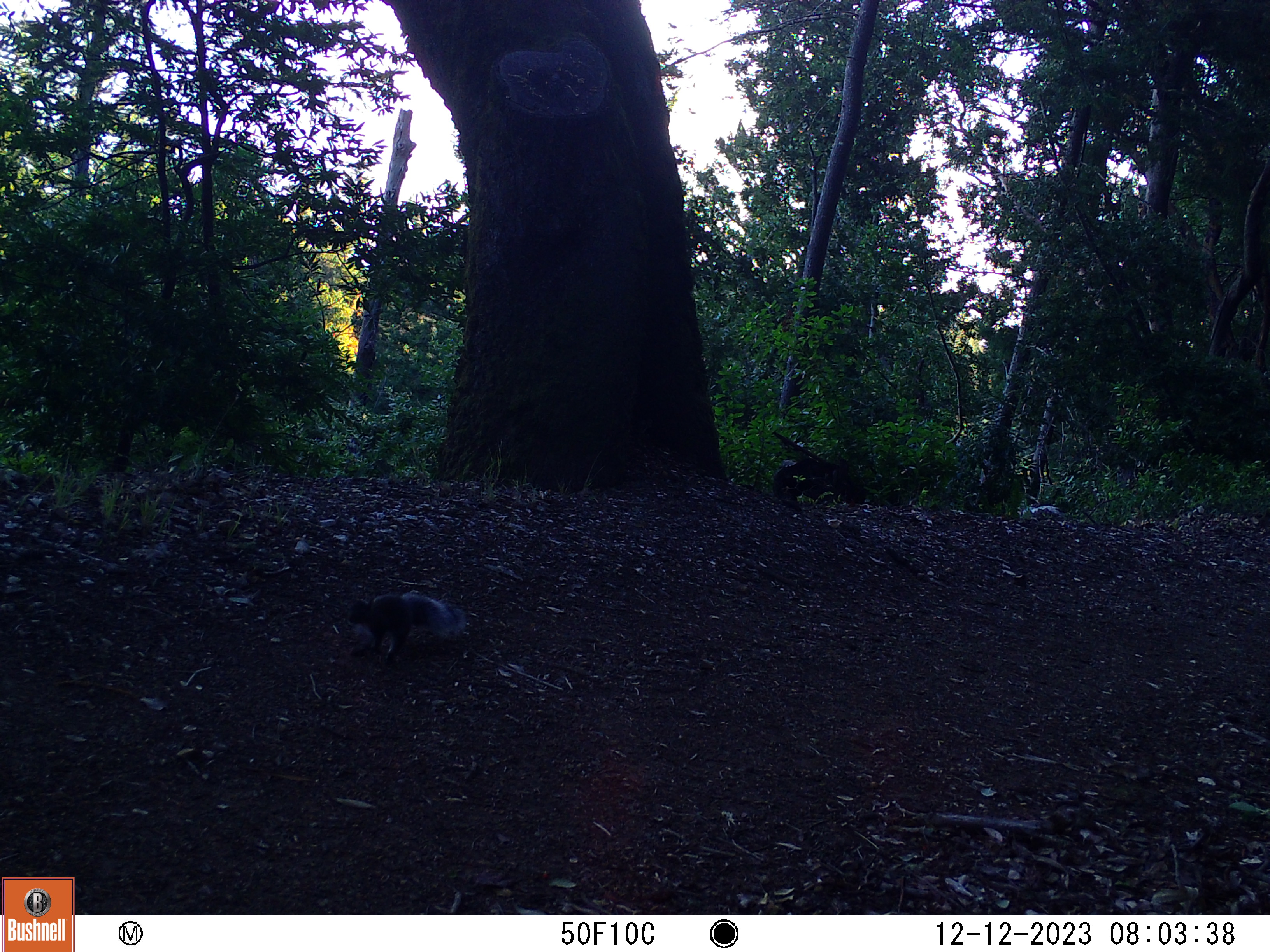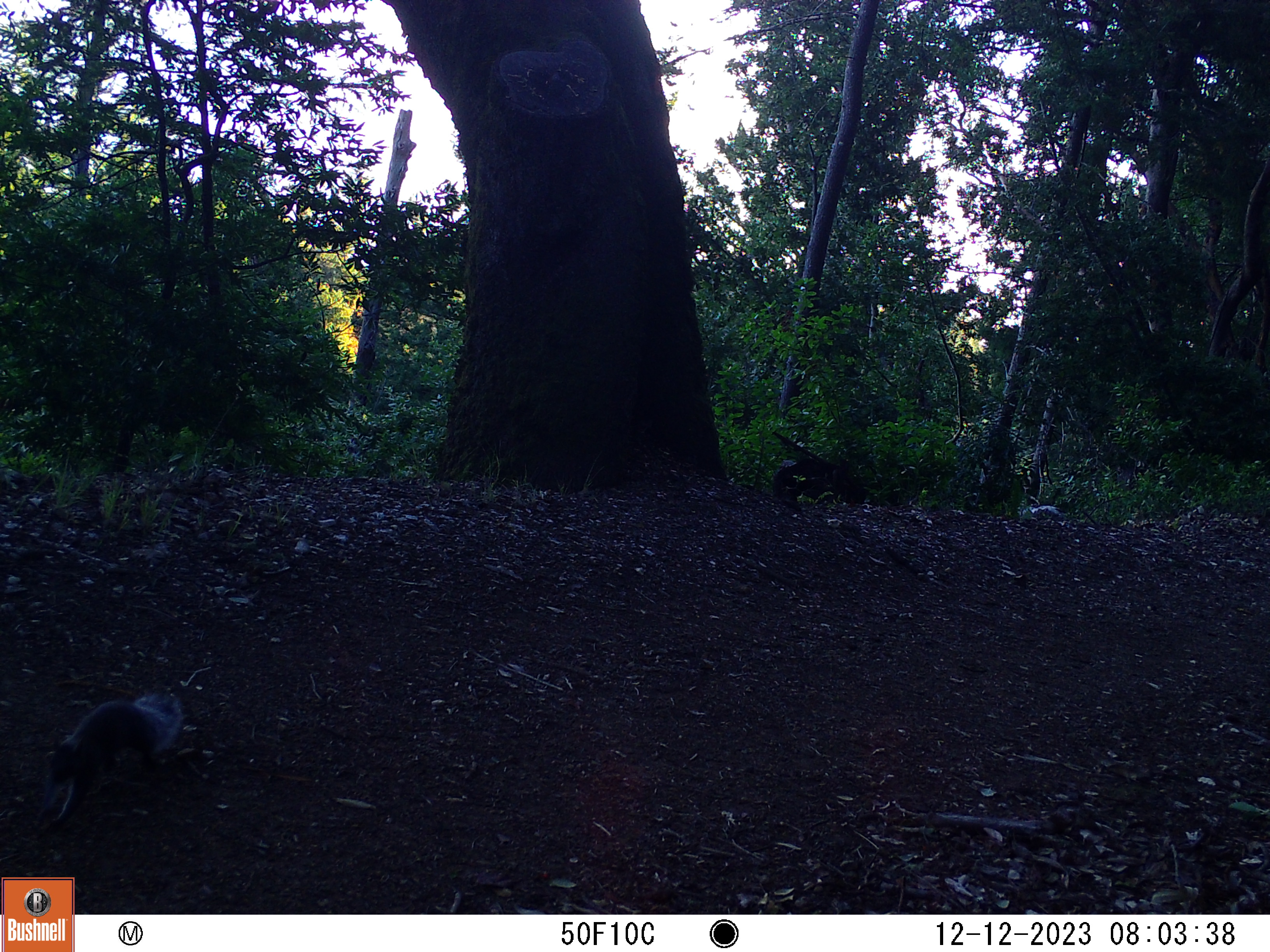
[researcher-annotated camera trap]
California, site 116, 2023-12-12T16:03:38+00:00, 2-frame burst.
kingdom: Animalia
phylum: Chordata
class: Mammalia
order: Rodentia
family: Sciuridae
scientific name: Sciuridae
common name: squirrel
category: unknown squirrel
Unknown squirrel (squirrel) (Sciuridae).